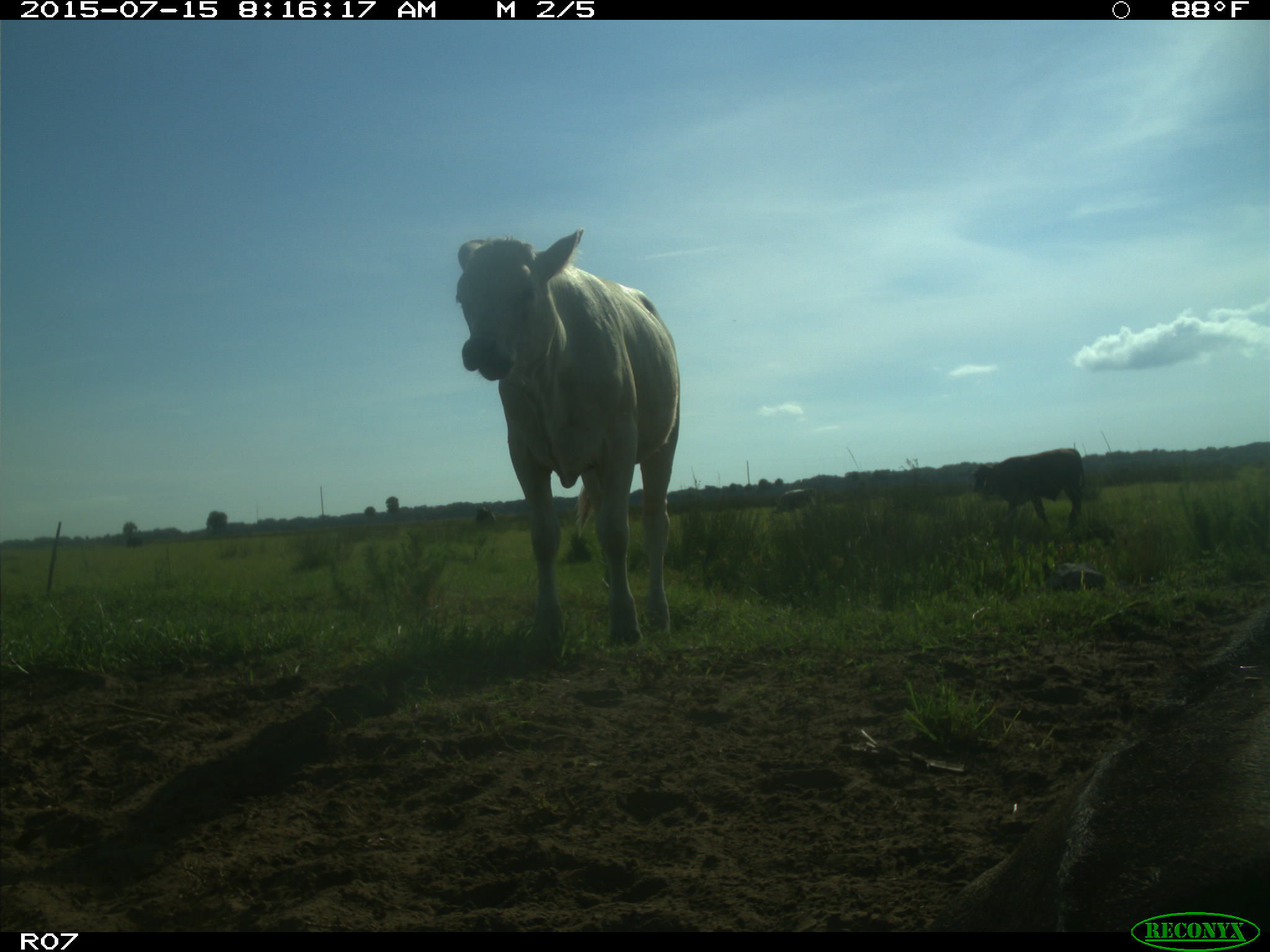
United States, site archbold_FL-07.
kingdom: Animalia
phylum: Chordata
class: Mammalia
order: Artiodactyla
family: Bovidae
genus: Bos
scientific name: Bos taurus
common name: domestic cow